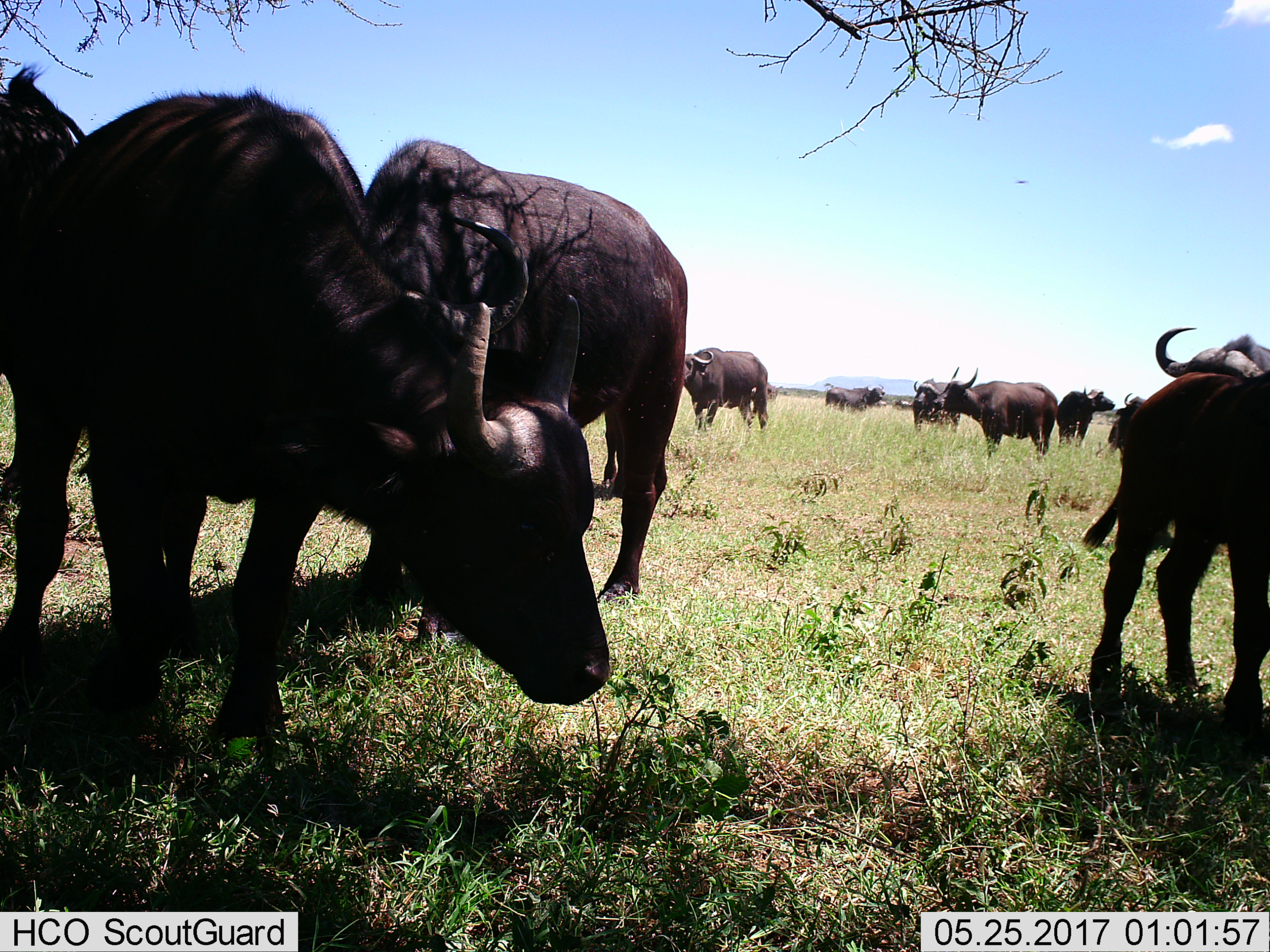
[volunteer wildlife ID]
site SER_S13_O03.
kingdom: Animalia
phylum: Chordata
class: Mammalia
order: Artiodactyla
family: Bovidae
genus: Syncerus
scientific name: Syncerus caffer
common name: african buffalo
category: buffalo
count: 11-50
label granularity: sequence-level